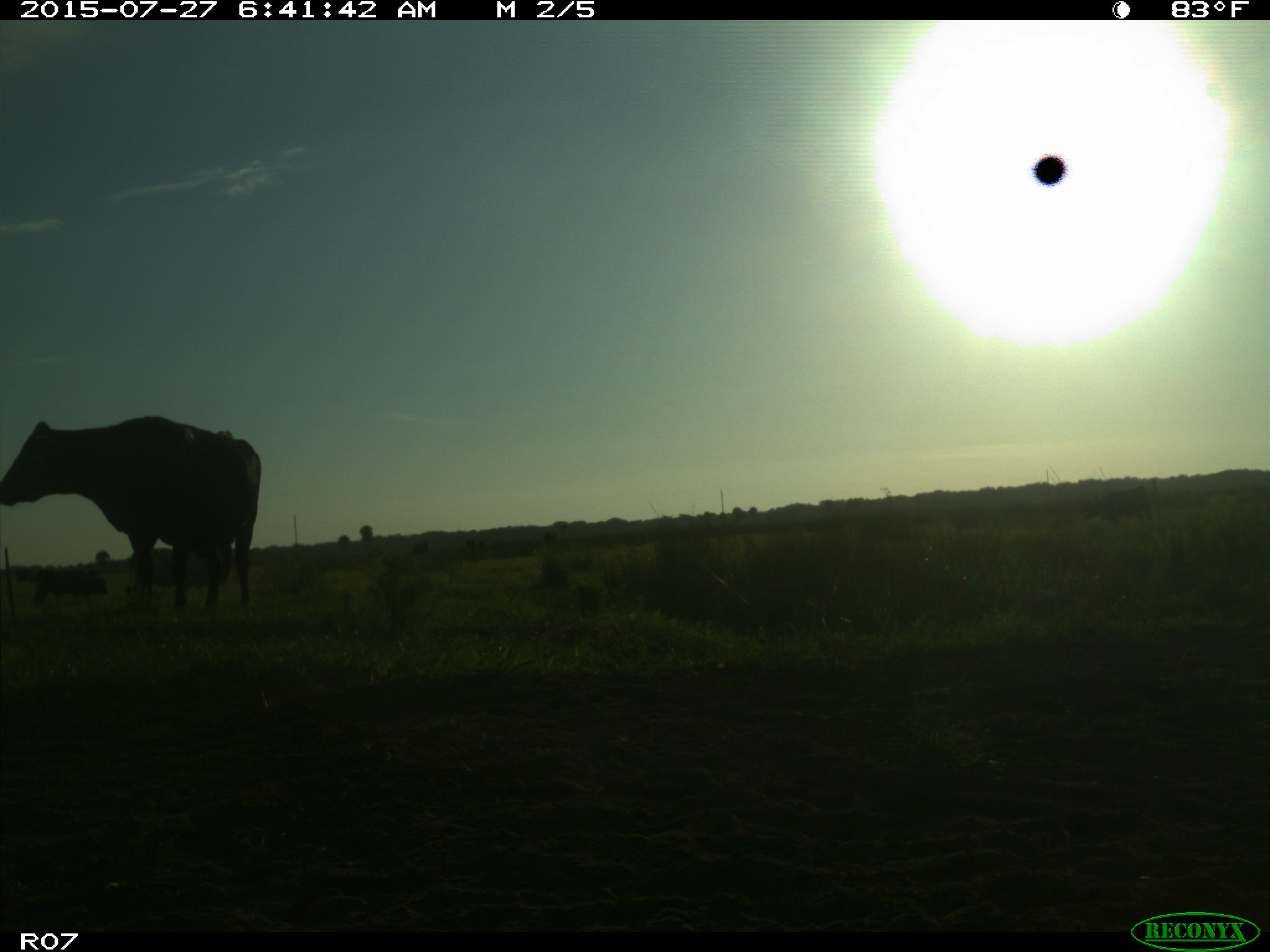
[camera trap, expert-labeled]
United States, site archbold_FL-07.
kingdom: Animalia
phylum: Chordata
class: Mammalia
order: Artiodactyla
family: Bovidae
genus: Bos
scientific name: Bos taurus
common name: domestic cow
Bos taurus (domestic cow).